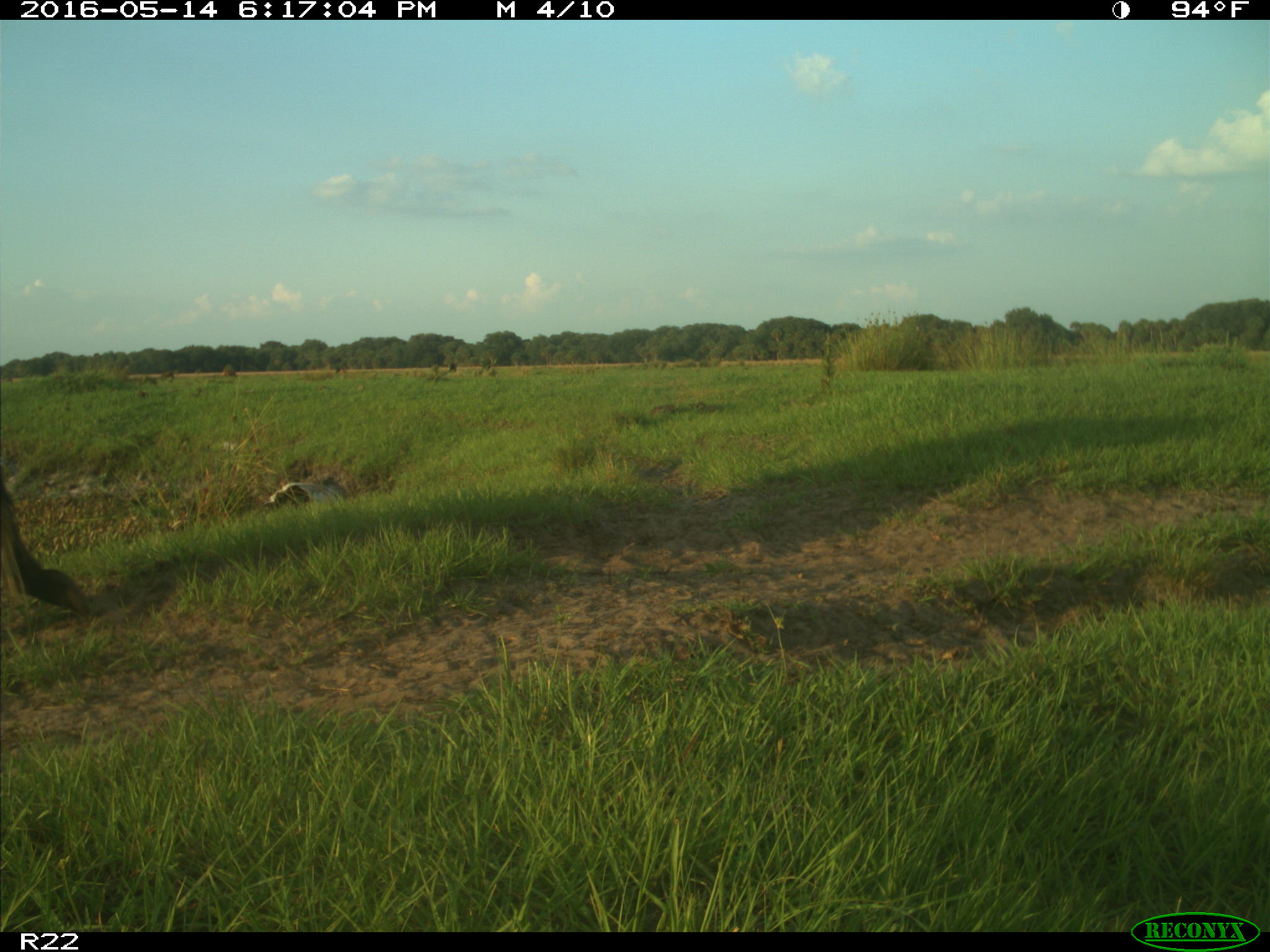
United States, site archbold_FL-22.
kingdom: Animalia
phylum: Chordata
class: Mammalia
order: Artiodactyla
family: Bovidae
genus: Bos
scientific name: Bos taurus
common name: domestic cow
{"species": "Bos taurus (domestic cow)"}